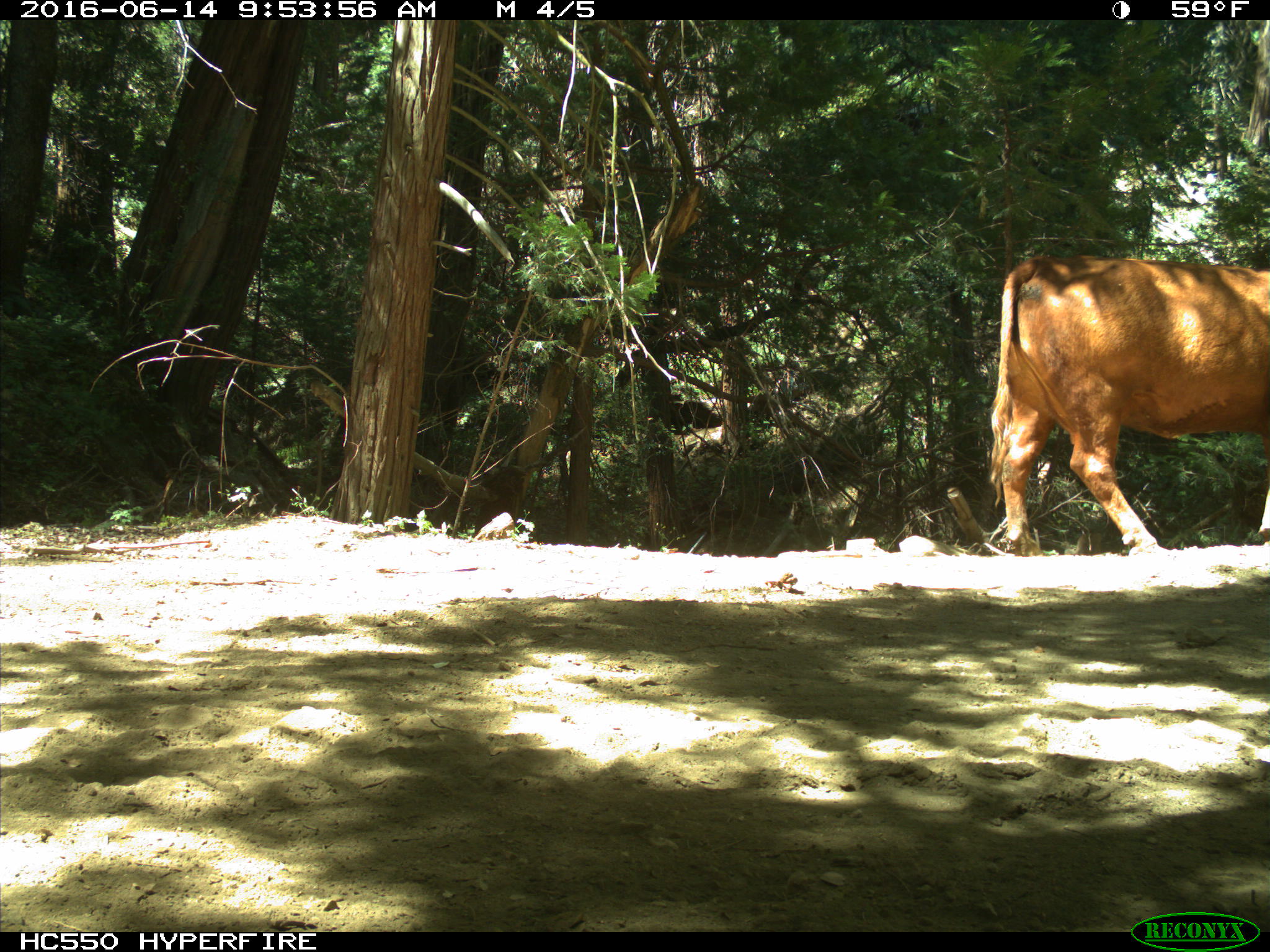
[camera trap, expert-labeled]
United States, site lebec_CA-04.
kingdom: Animalia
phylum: Chordata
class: Mammalia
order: Artiodactyla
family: Bovidae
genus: Bos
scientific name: Bos taurus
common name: domestic cow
Bos taurus (domestic cow).